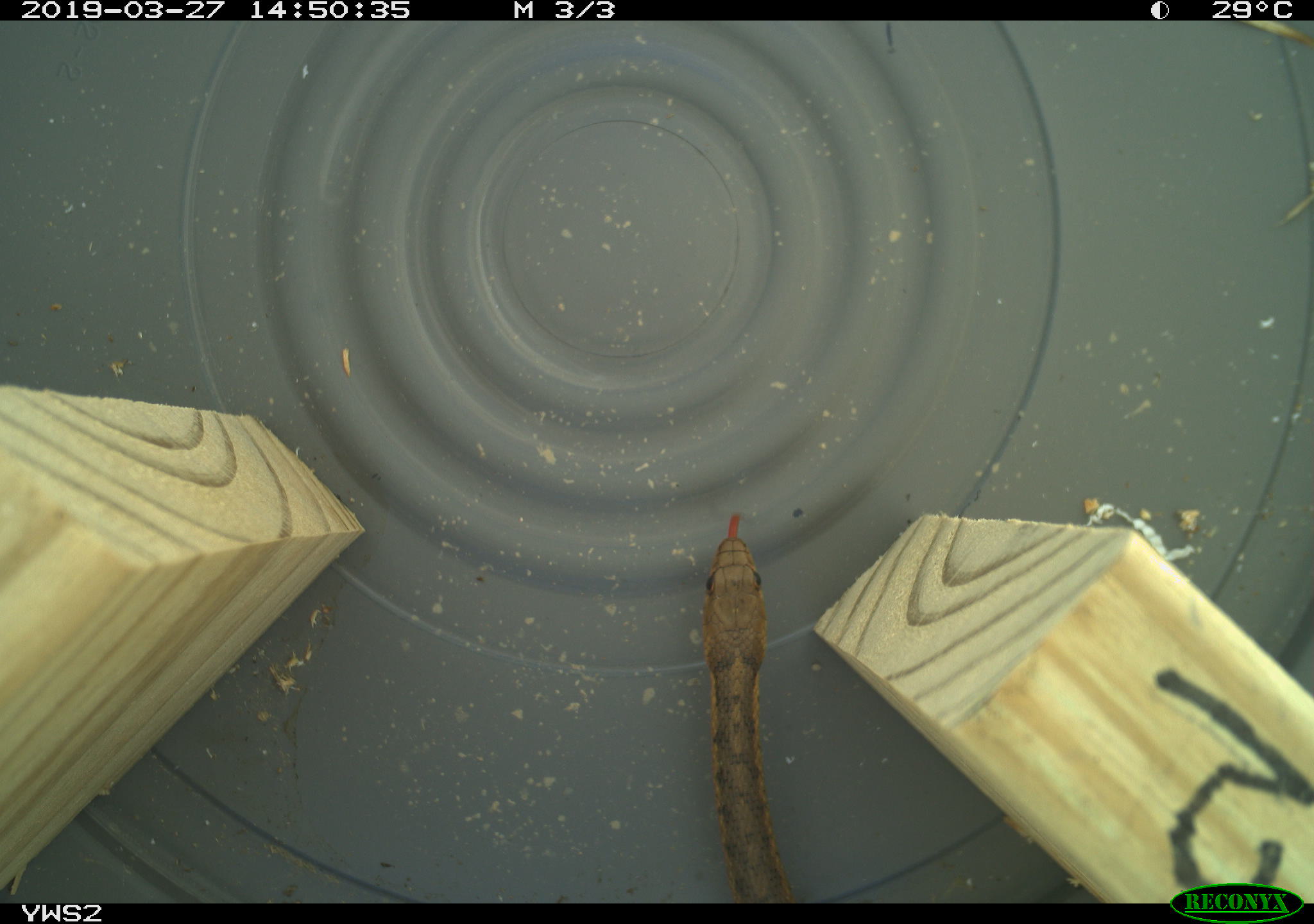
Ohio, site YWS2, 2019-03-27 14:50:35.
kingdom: Animalia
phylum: Chordata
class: Reptilia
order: Squamata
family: Colubridae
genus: Thamnophis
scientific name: Thamnophis sirtalis sirtalis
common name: eastern gartersnake